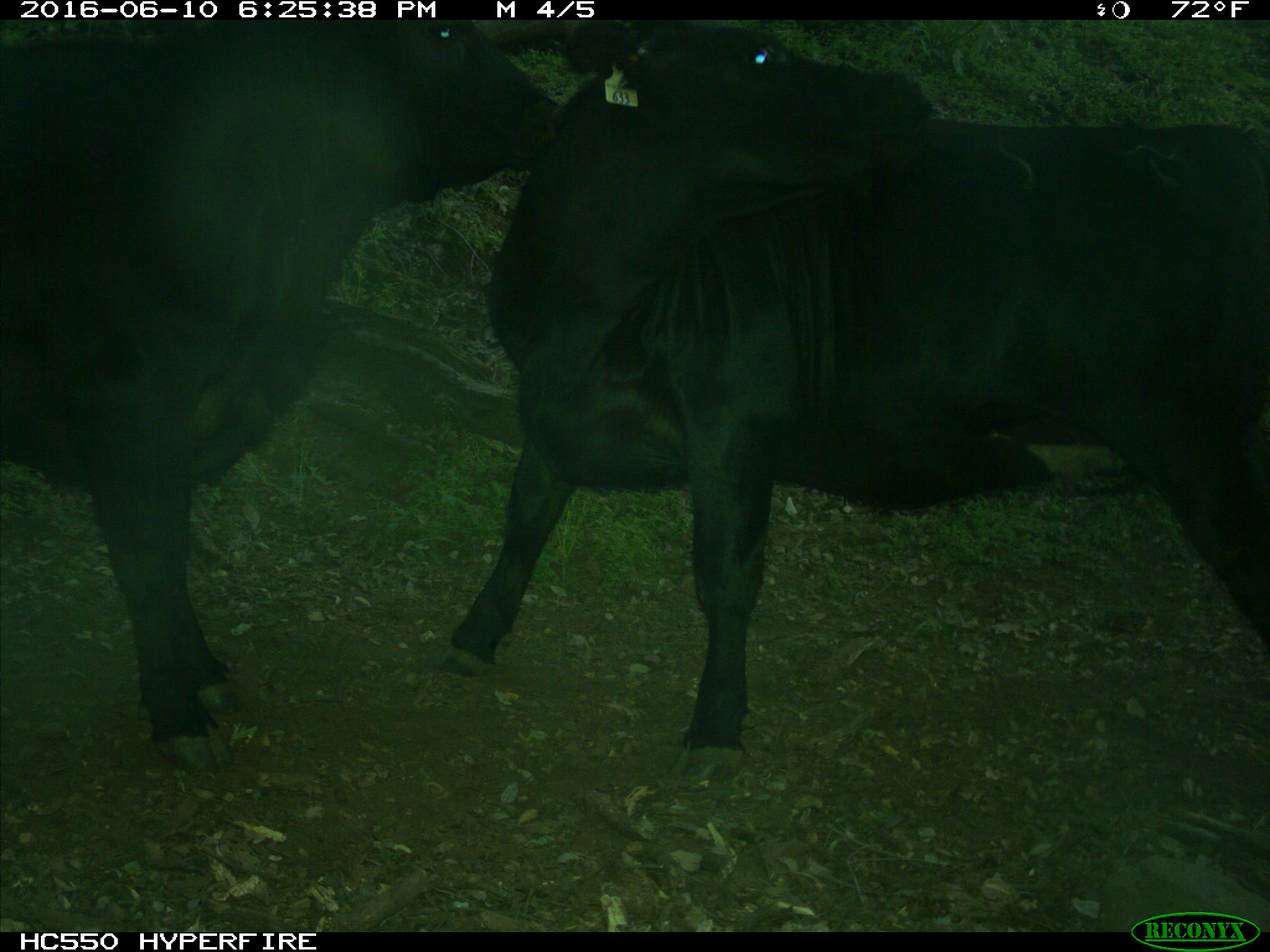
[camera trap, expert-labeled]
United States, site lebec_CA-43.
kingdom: Animalia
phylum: Chordata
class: Mammalia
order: Artiodactyla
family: Bovidae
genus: Bos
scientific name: Bos taurus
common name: domestic cow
Bos taurus (domestic cow).